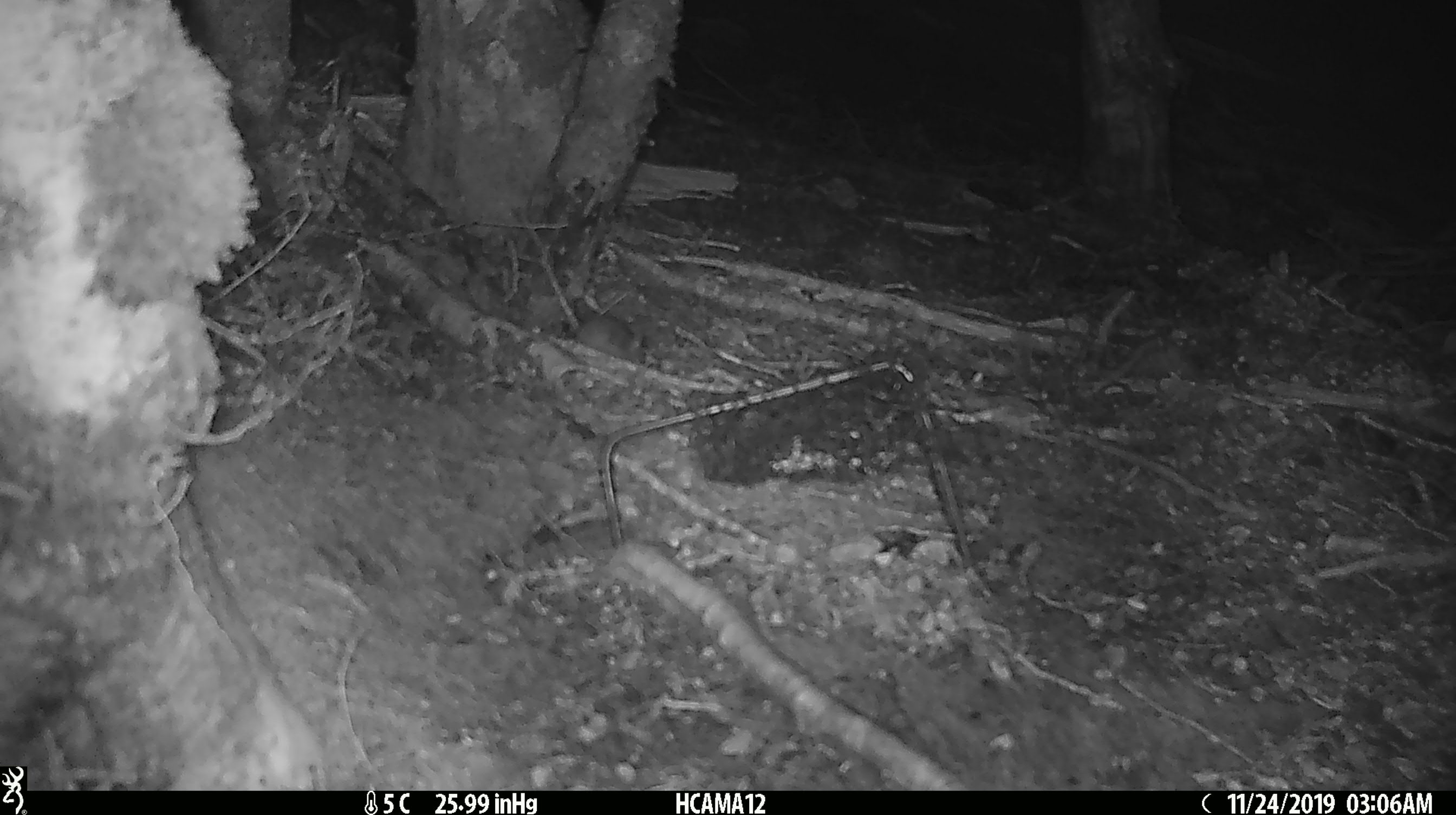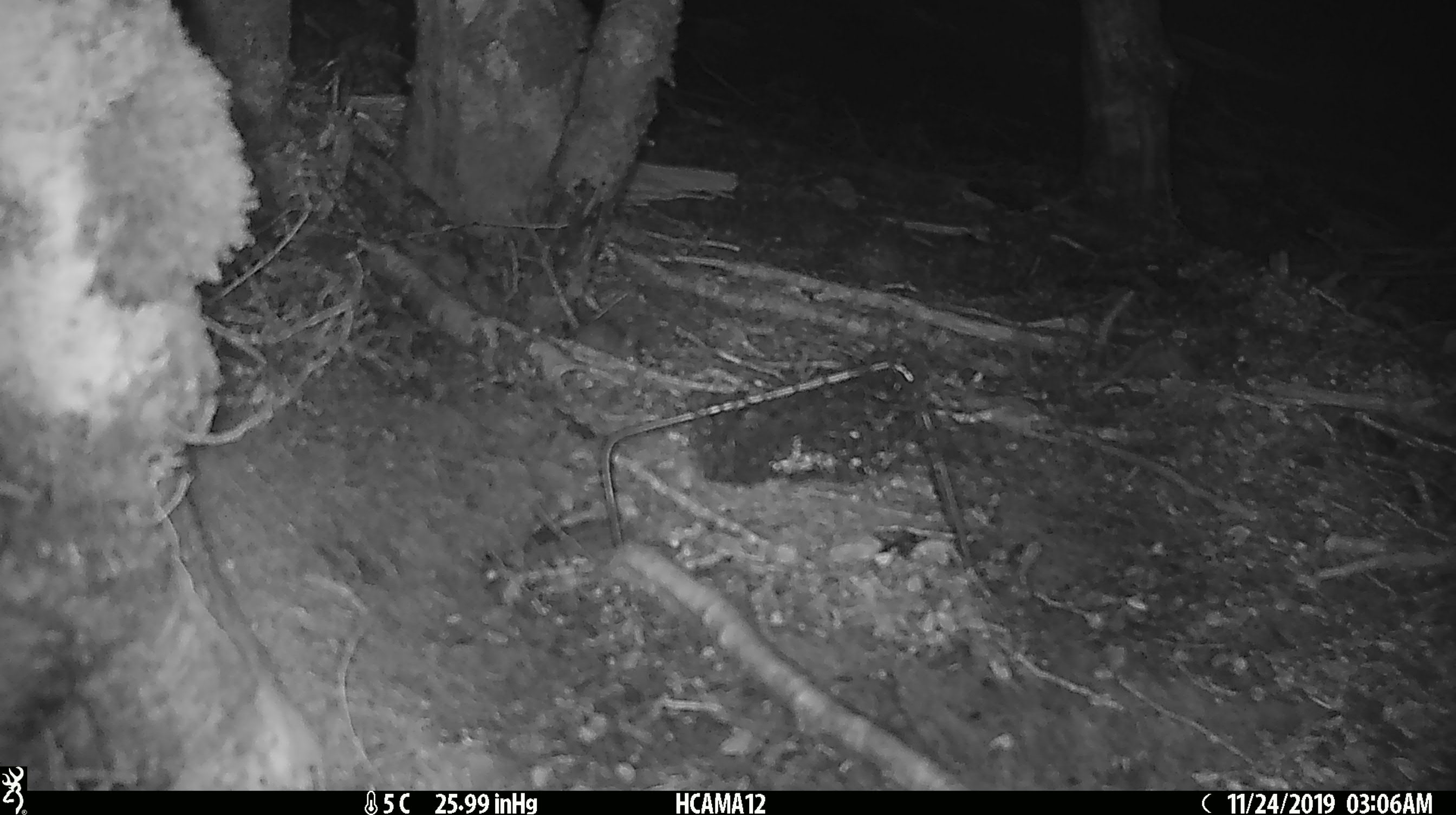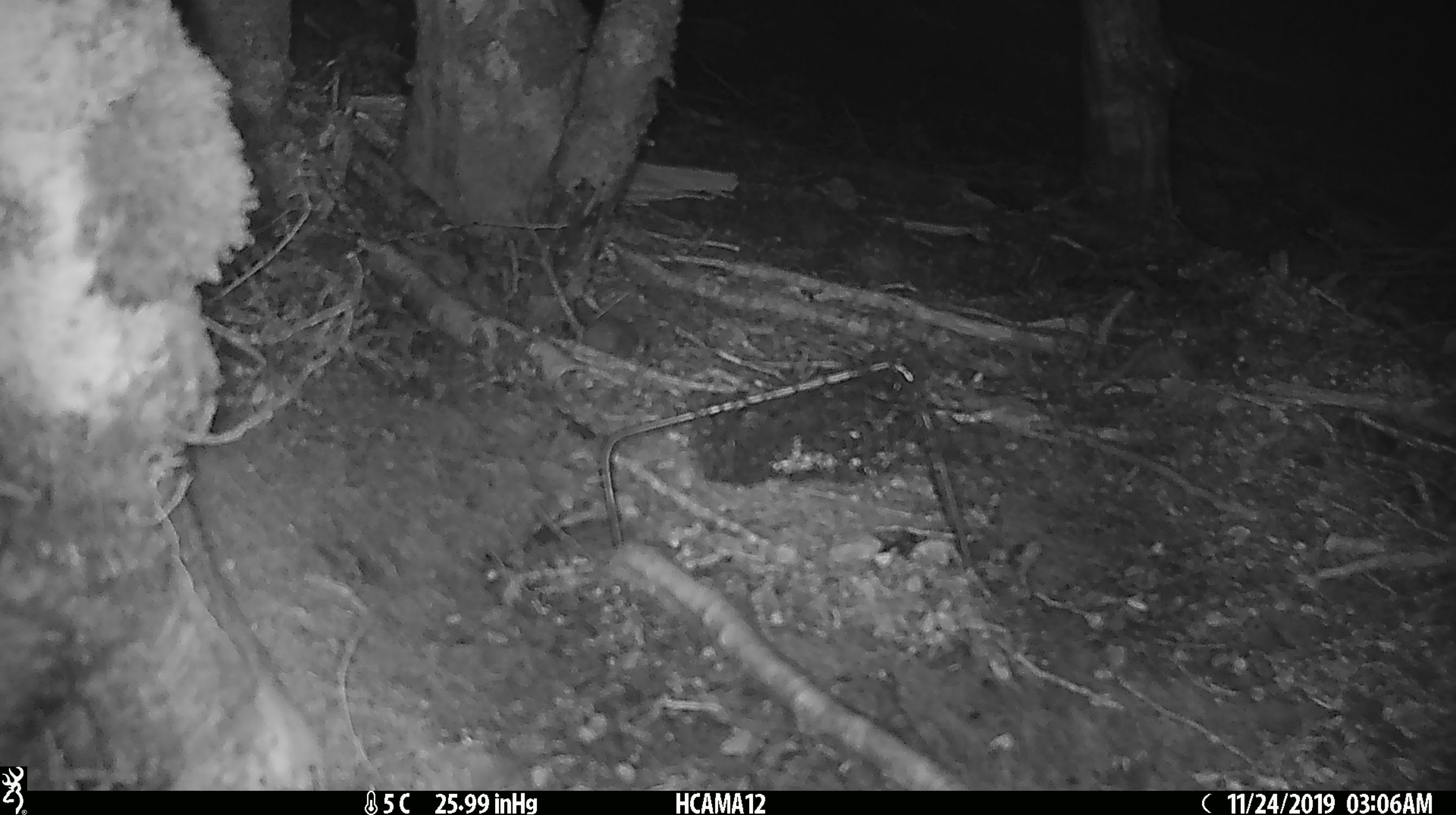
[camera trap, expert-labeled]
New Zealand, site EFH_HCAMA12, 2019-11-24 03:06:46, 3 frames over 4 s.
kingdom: Animalia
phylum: Chordata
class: Mammalia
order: Rodentia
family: Muridae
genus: Mus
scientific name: Mus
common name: mouse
Mouse (Mus).